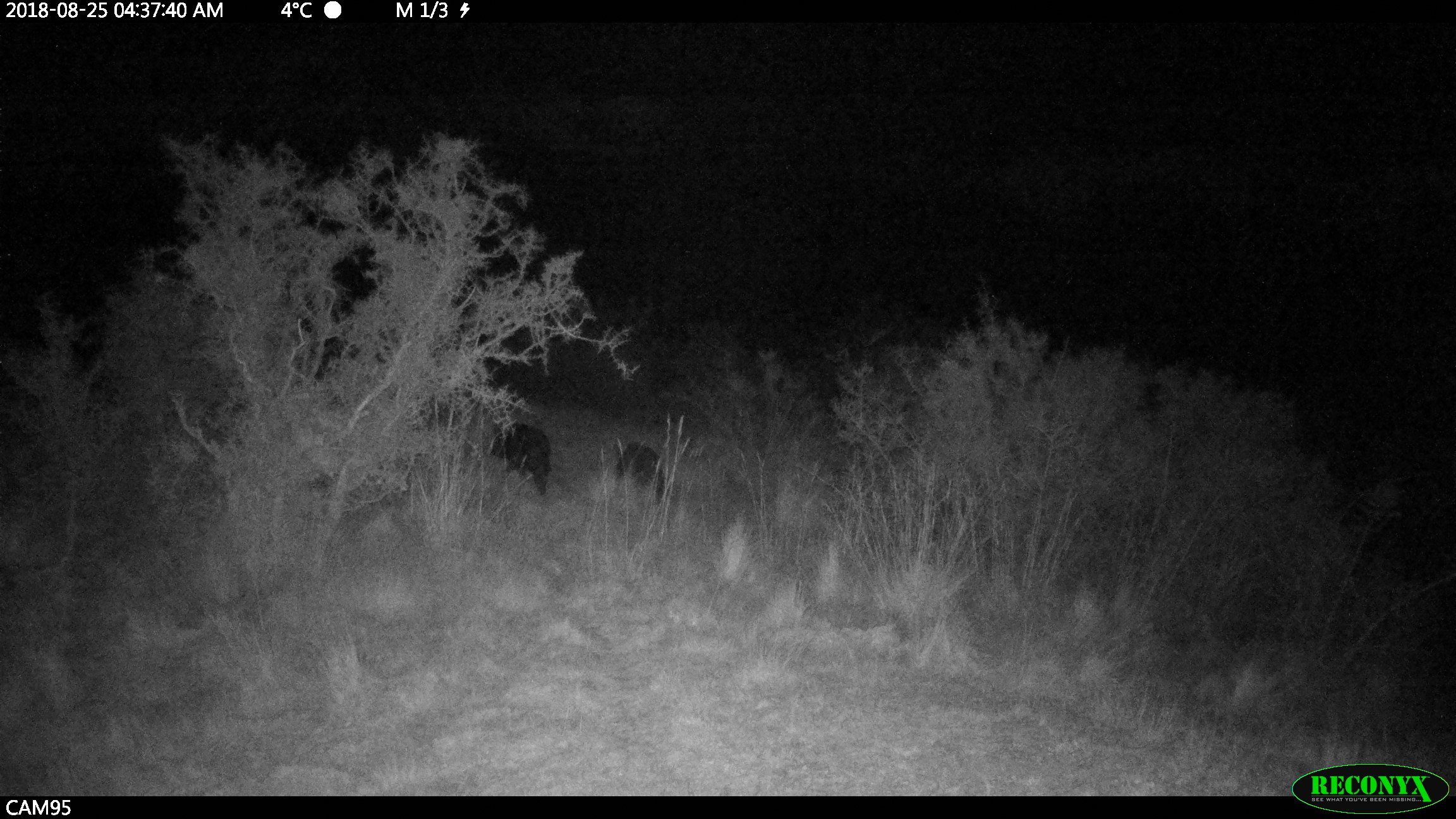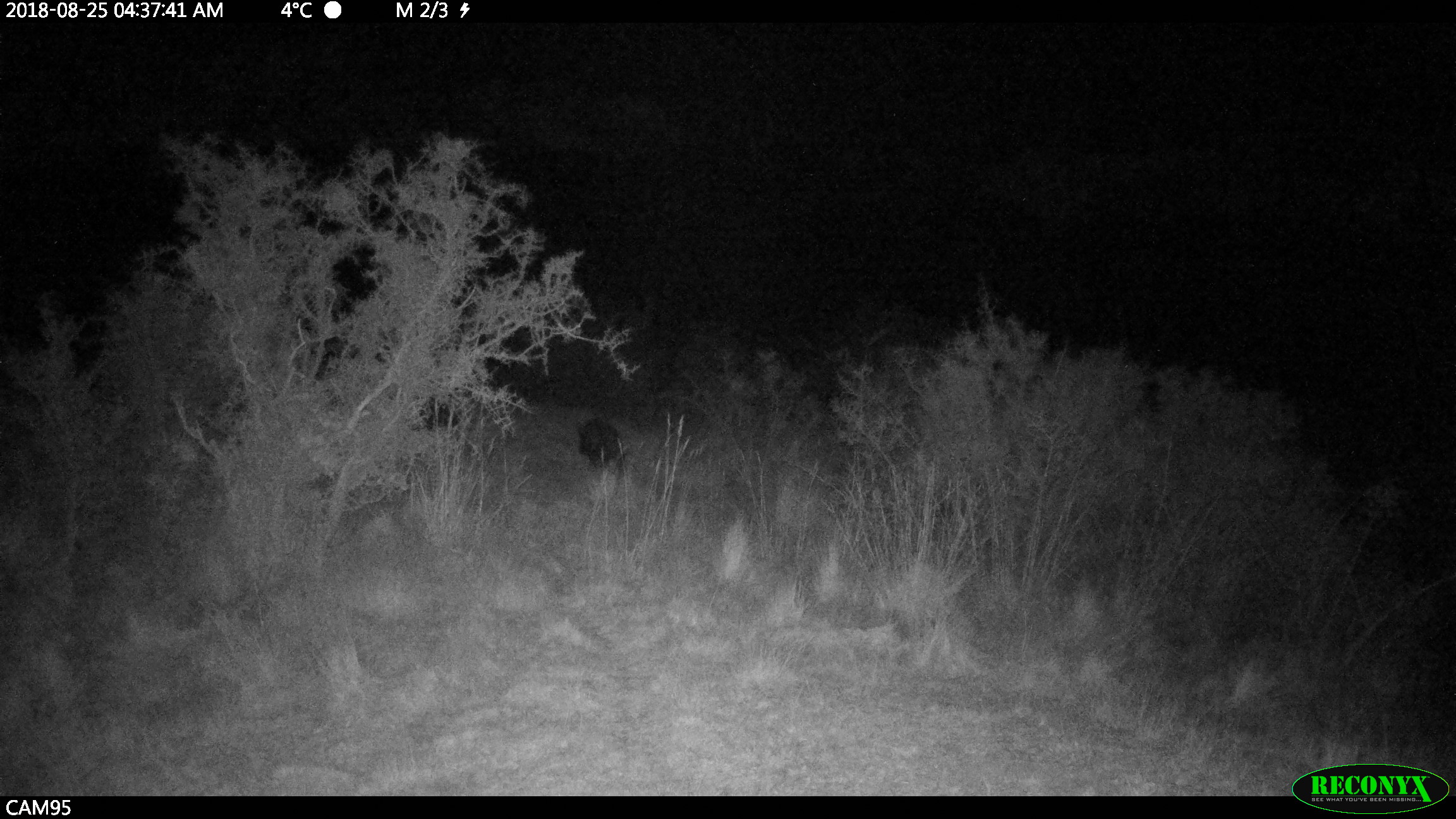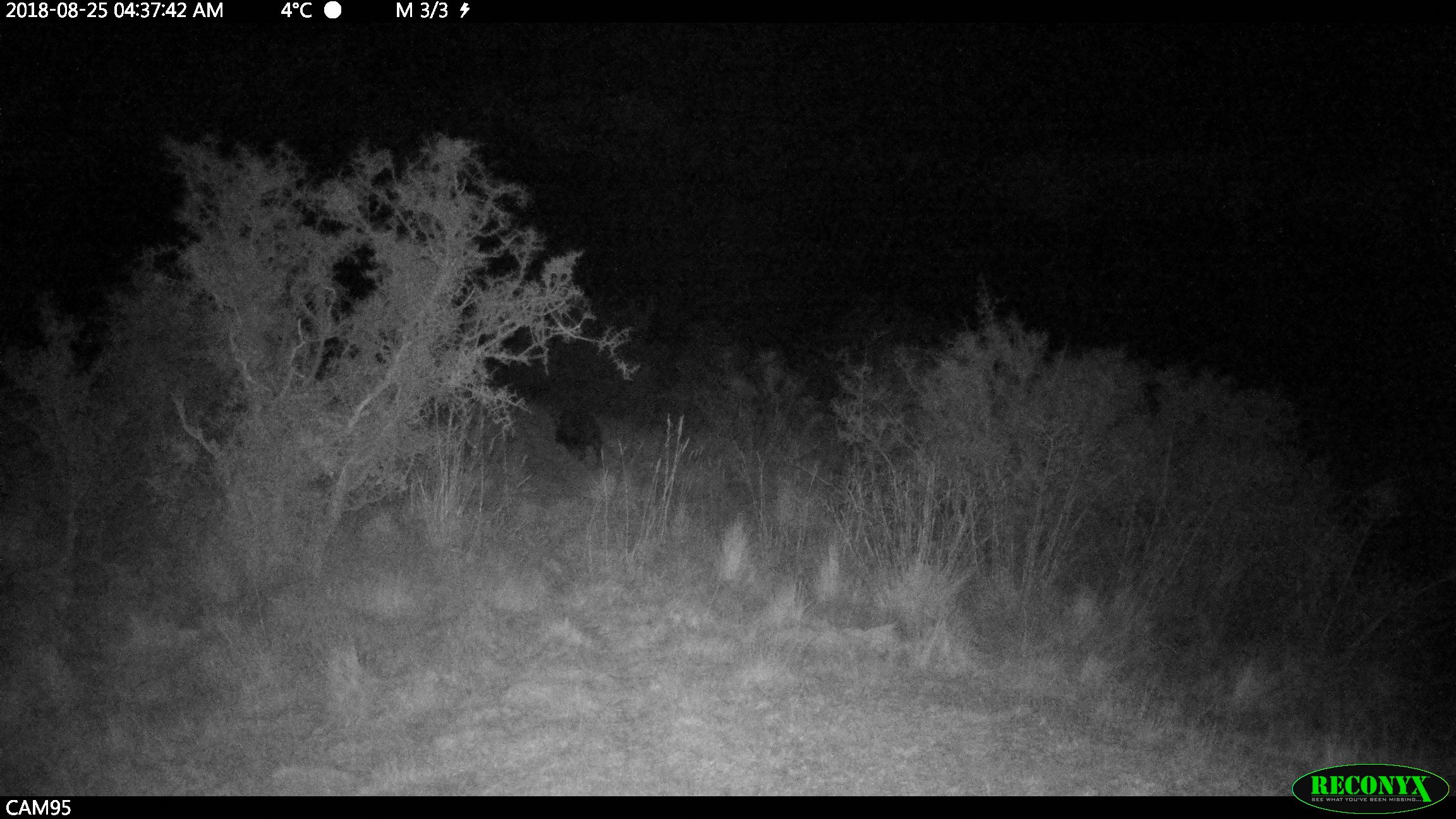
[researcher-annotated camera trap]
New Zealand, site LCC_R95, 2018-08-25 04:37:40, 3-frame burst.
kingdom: Animalia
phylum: Chordata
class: Mammalia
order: Artiodactyla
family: Suidae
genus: Sus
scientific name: Sus scrofa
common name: pig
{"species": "pig (Sus scrofa)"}